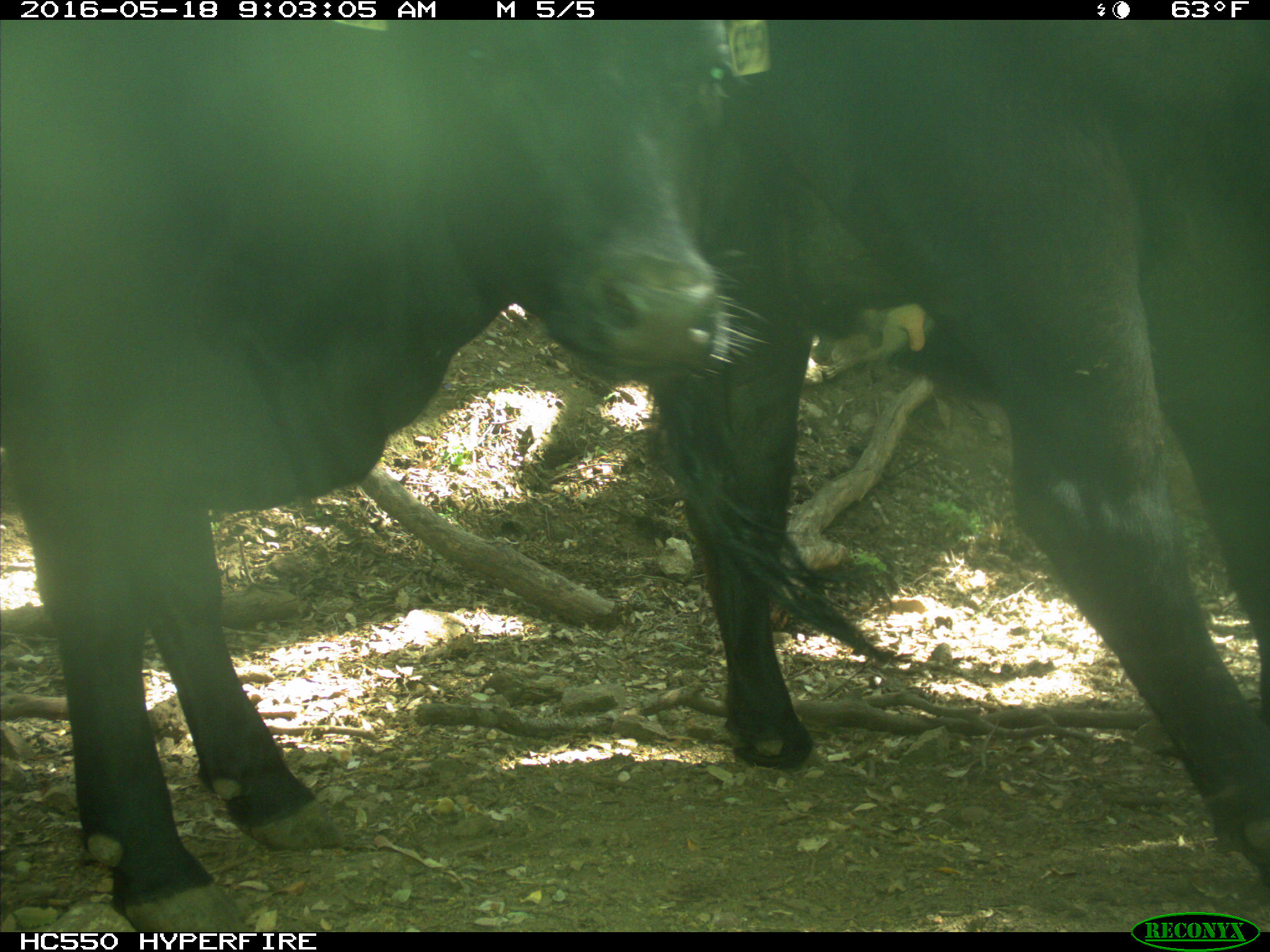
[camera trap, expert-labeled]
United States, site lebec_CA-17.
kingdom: Animalia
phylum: Chordata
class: Mammalia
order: Artiodactyla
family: Bovidae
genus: Bos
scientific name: Bos taurus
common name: domestic cow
Bos taurus (domestic cow).